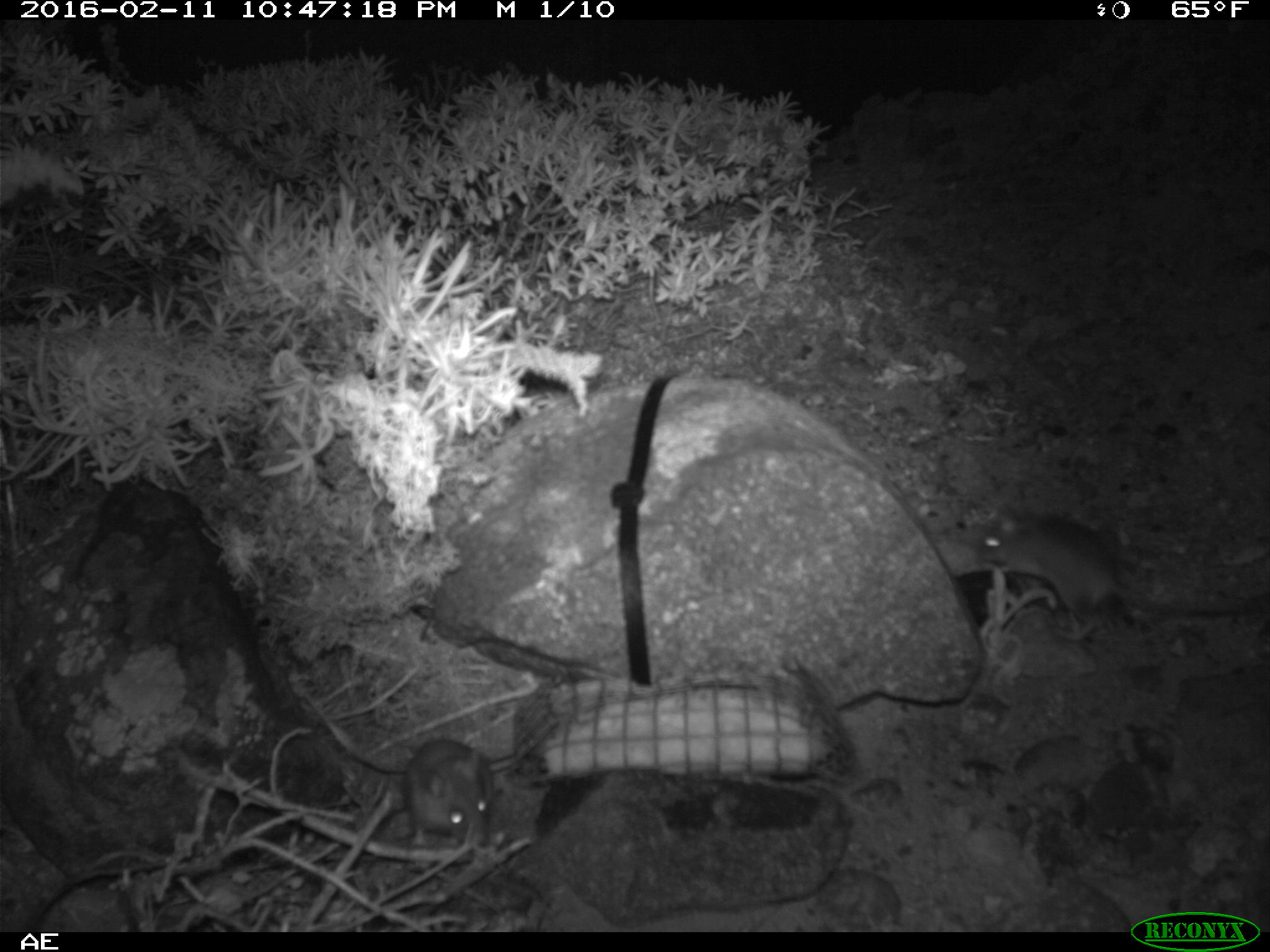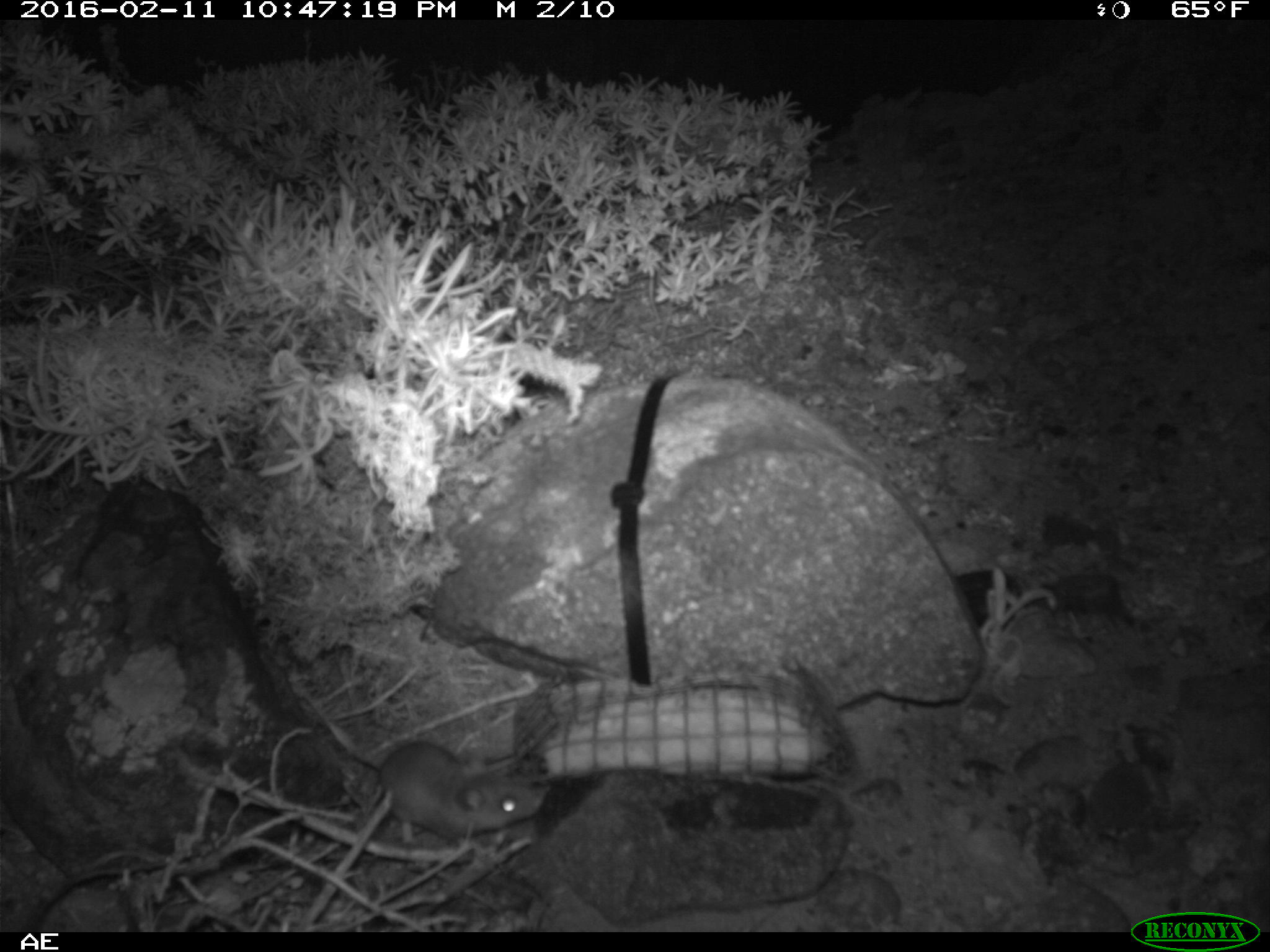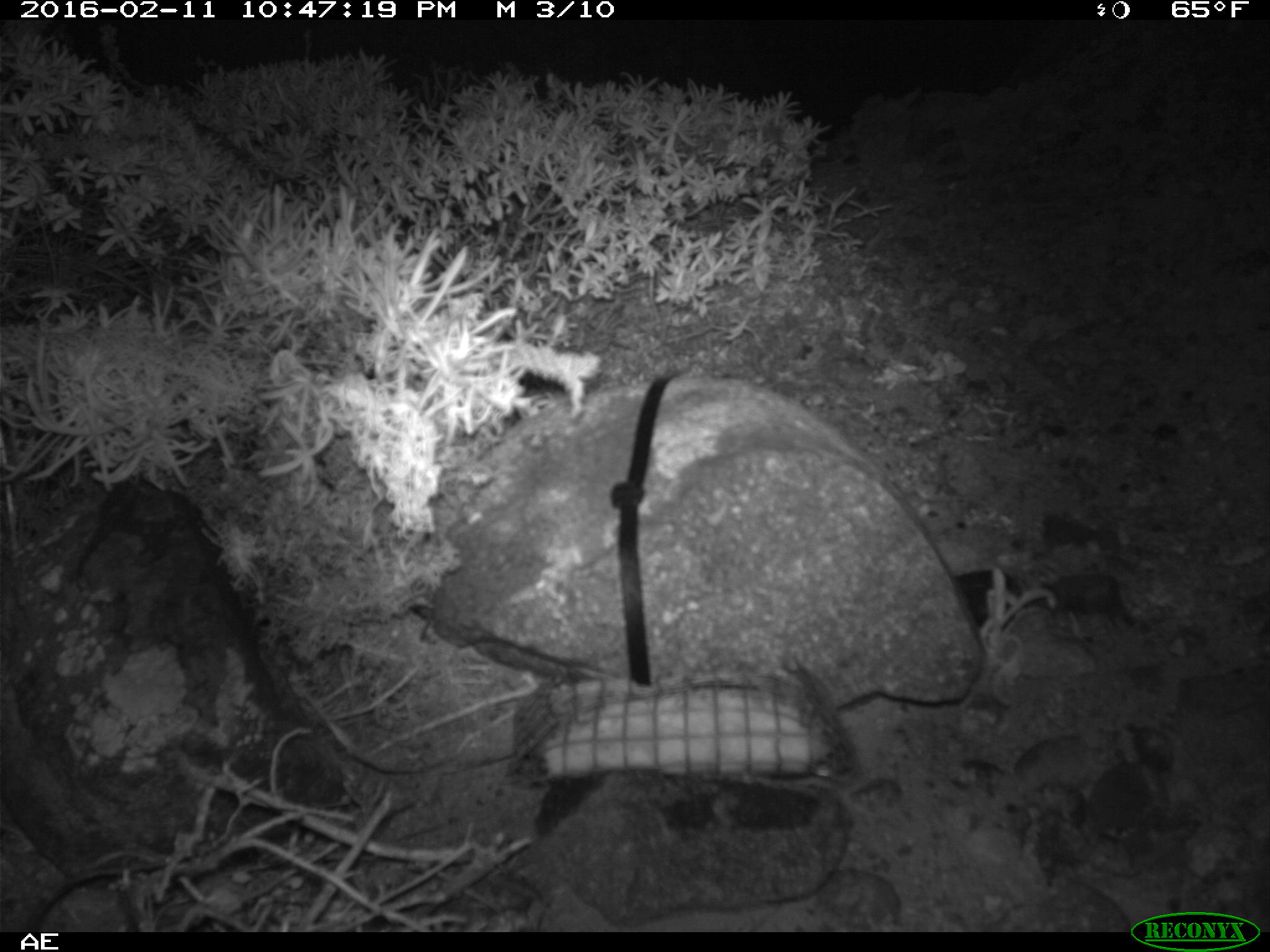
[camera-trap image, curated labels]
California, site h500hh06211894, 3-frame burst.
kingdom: Animalia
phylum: Chordata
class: Mammalia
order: Rodentia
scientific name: Rodentia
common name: rodent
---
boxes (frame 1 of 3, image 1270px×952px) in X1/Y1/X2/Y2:
rodent: 975/504/1262/641; 405/739/495/849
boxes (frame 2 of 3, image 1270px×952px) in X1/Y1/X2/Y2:
rodent: 297/702/541/848